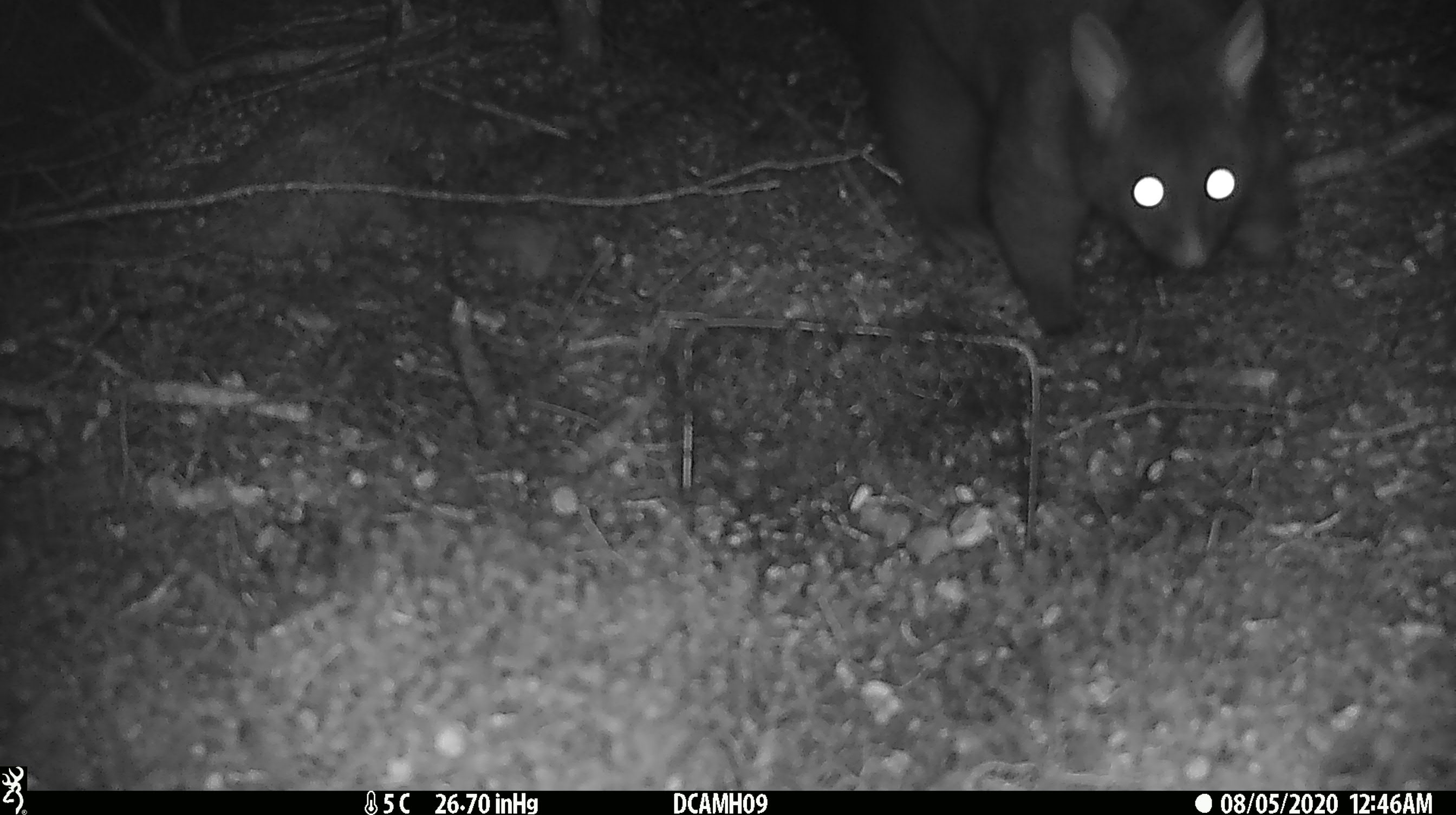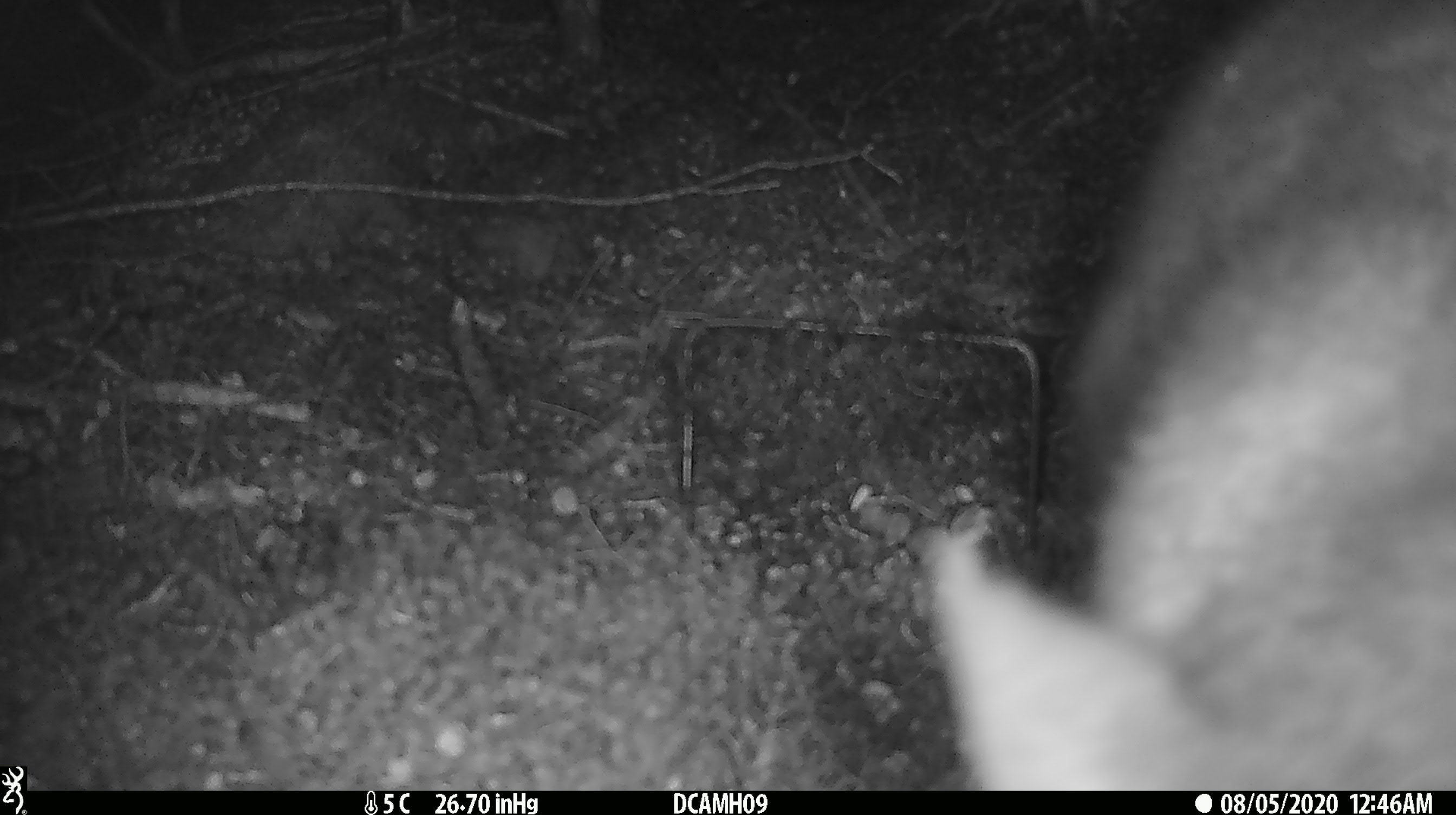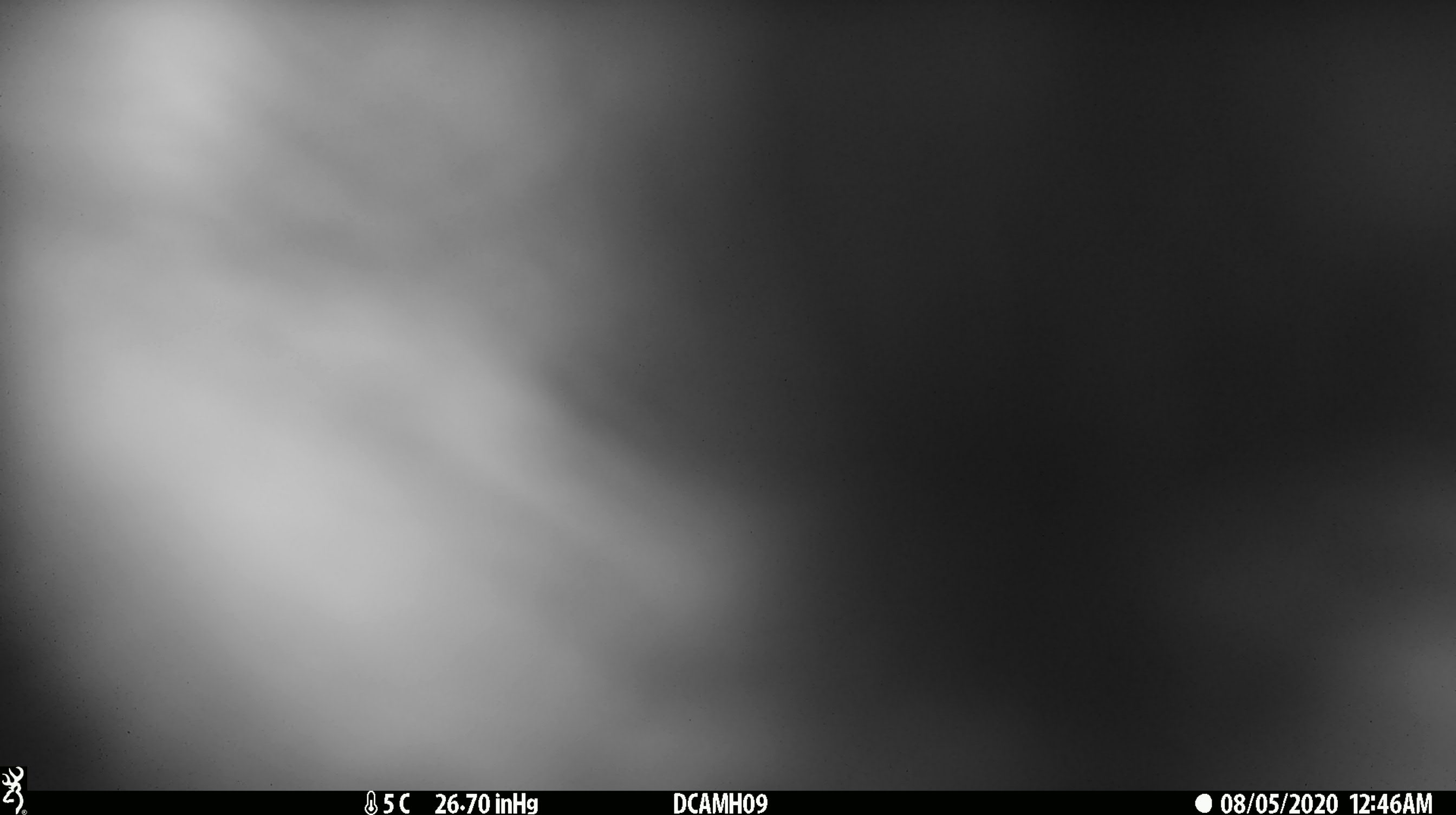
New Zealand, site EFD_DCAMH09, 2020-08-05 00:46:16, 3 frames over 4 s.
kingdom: Animalia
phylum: Chordata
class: Mammalia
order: Diprotodontia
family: Phalangeridae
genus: Trichosurus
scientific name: Trichosurus vulpecula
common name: common brushtail possum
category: possum